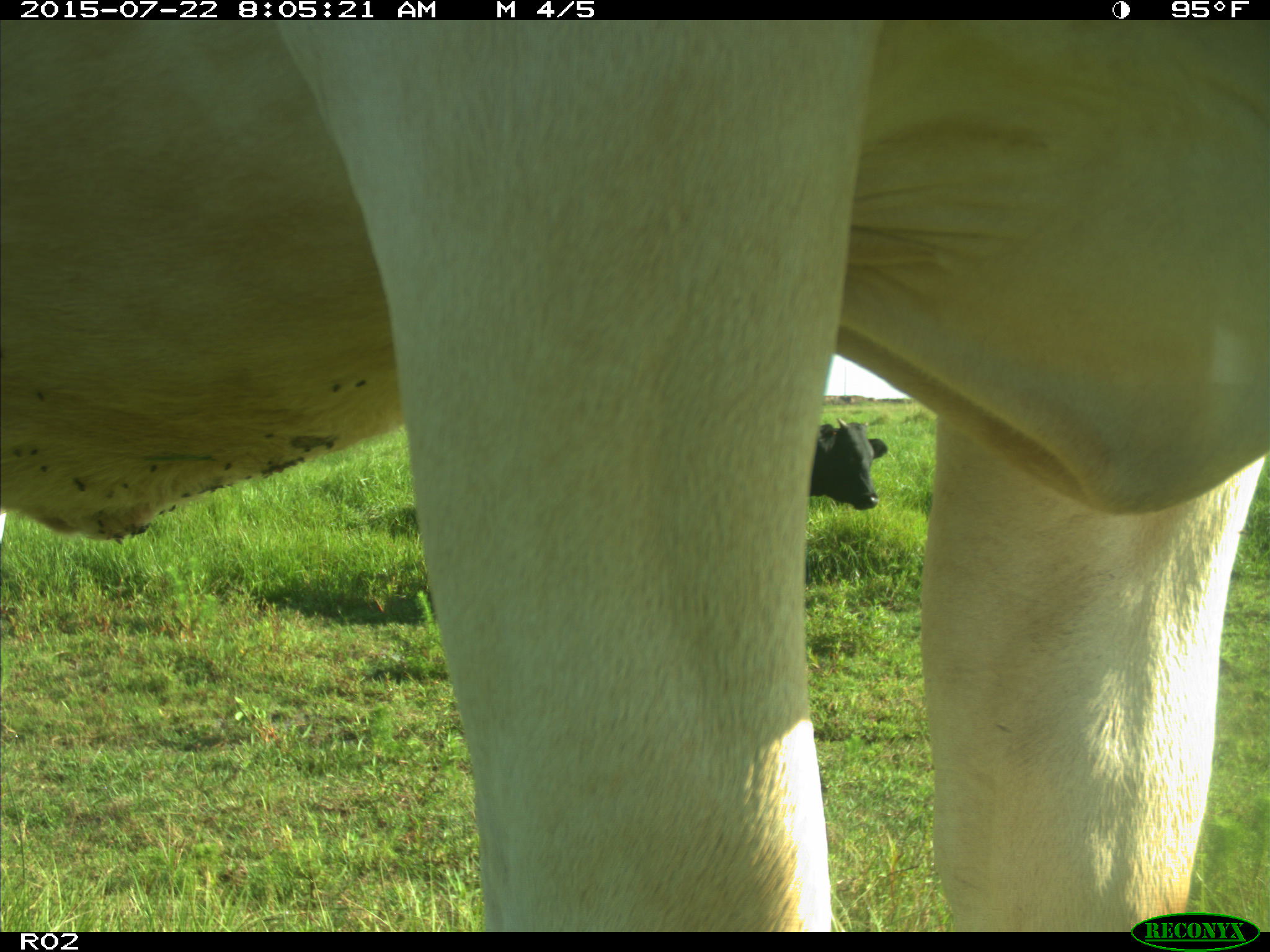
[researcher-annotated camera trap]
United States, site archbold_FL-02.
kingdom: Animalia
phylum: Chordata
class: Mammalia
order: Artiodactyla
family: Bovidae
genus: Bos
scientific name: Bos taurus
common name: domestic cow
Bos taurus (domestic cow).